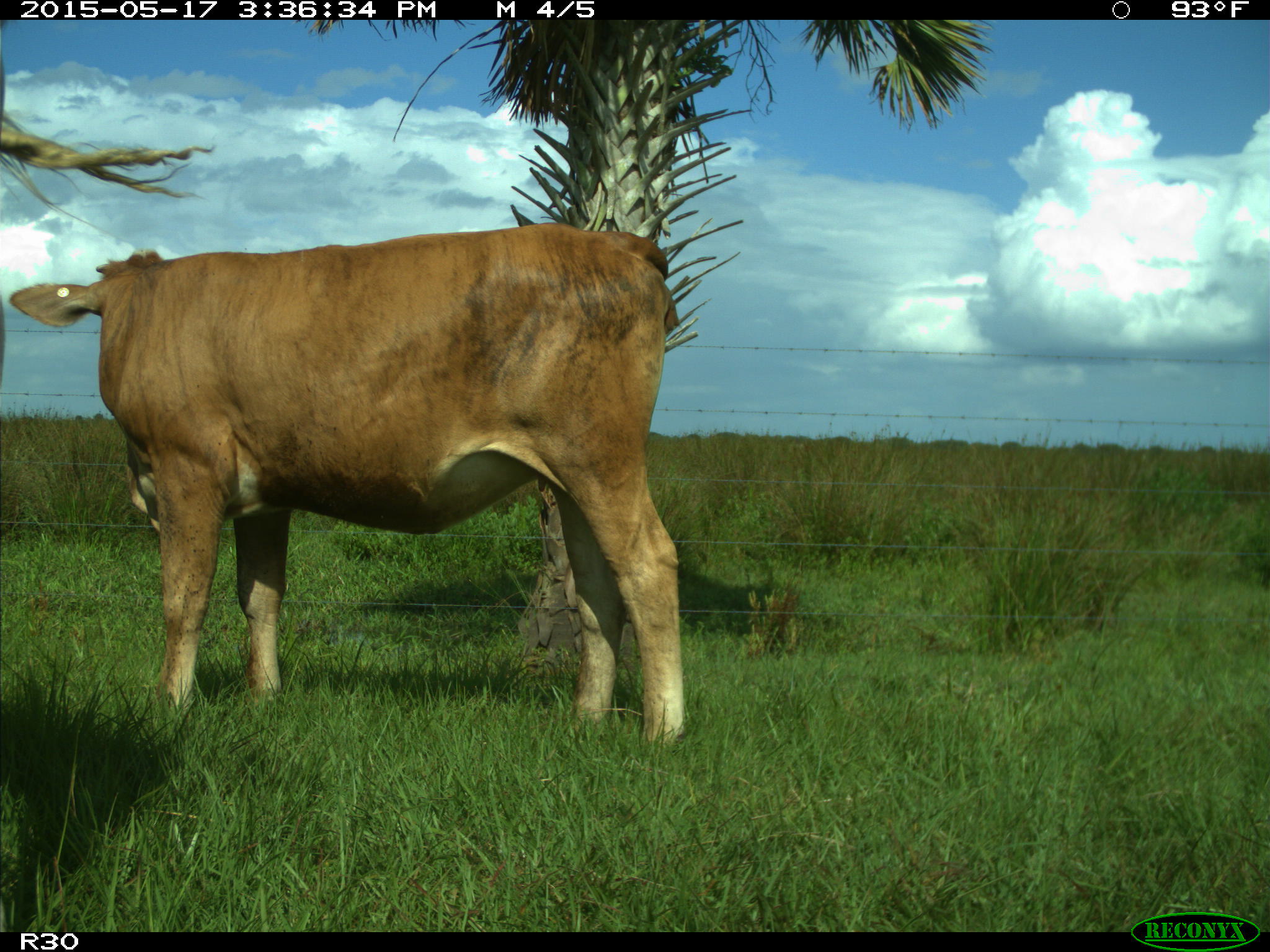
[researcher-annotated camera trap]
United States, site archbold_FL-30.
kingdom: Animalia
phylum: Chordata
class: Mammalia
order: Artiodactyla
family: Bovidae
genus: Bos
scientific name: Bos taurus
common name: domestic cow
Bos taurus (domestic cow).